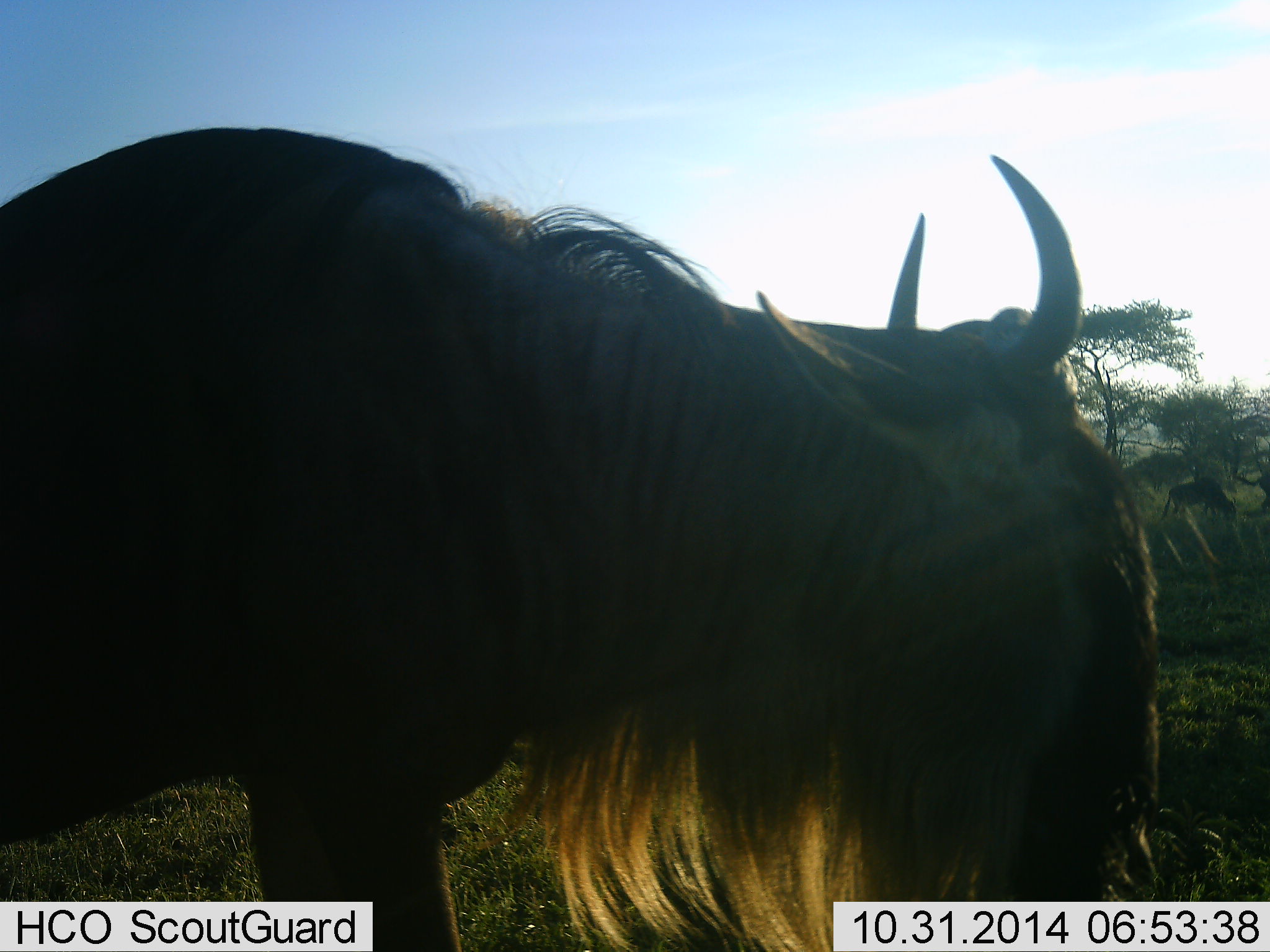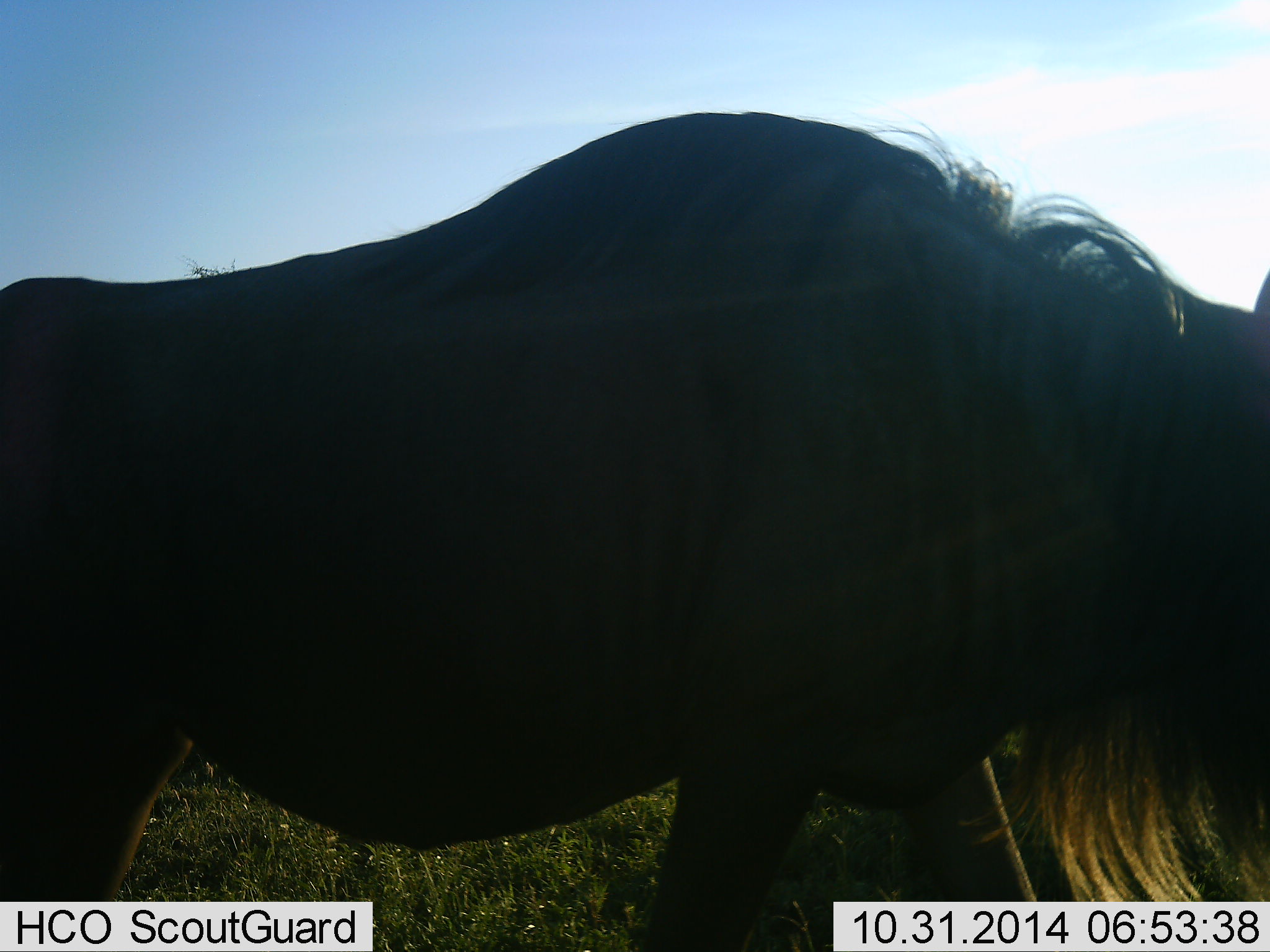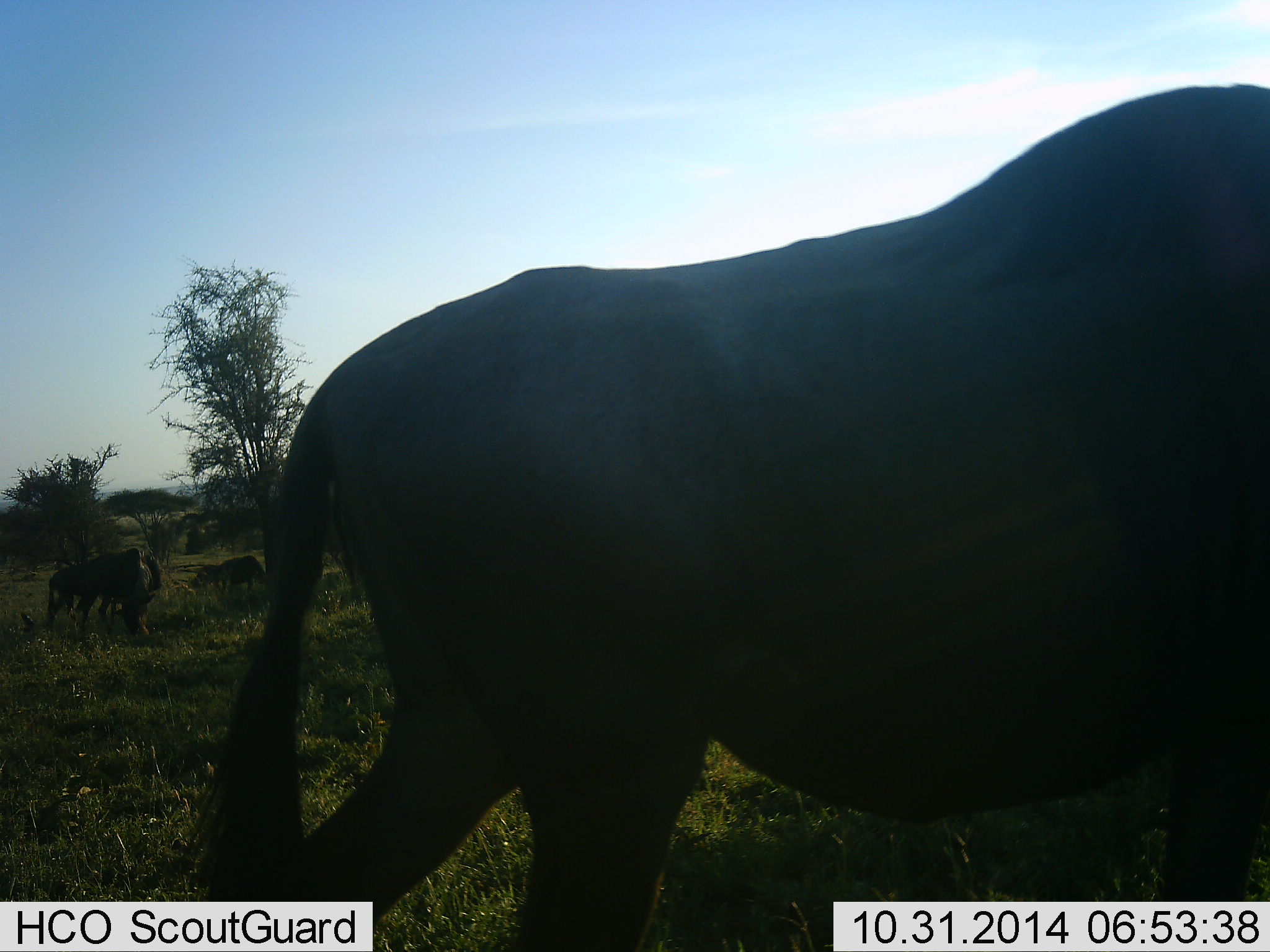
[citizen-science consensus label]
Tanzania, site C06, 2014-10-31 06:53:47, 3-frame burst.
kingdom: Animalia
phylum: Chordata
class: Mammalia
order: Artiodactyla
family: Bovidae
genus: Connochaetes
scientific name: Connochaetes taurinus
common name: blue wildebeest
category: wildebeest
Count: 3.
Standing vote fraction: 60%.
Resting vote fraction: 20%.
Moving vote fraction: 80%.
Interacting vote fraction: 0%.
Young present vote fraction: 0%.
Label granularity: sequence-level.